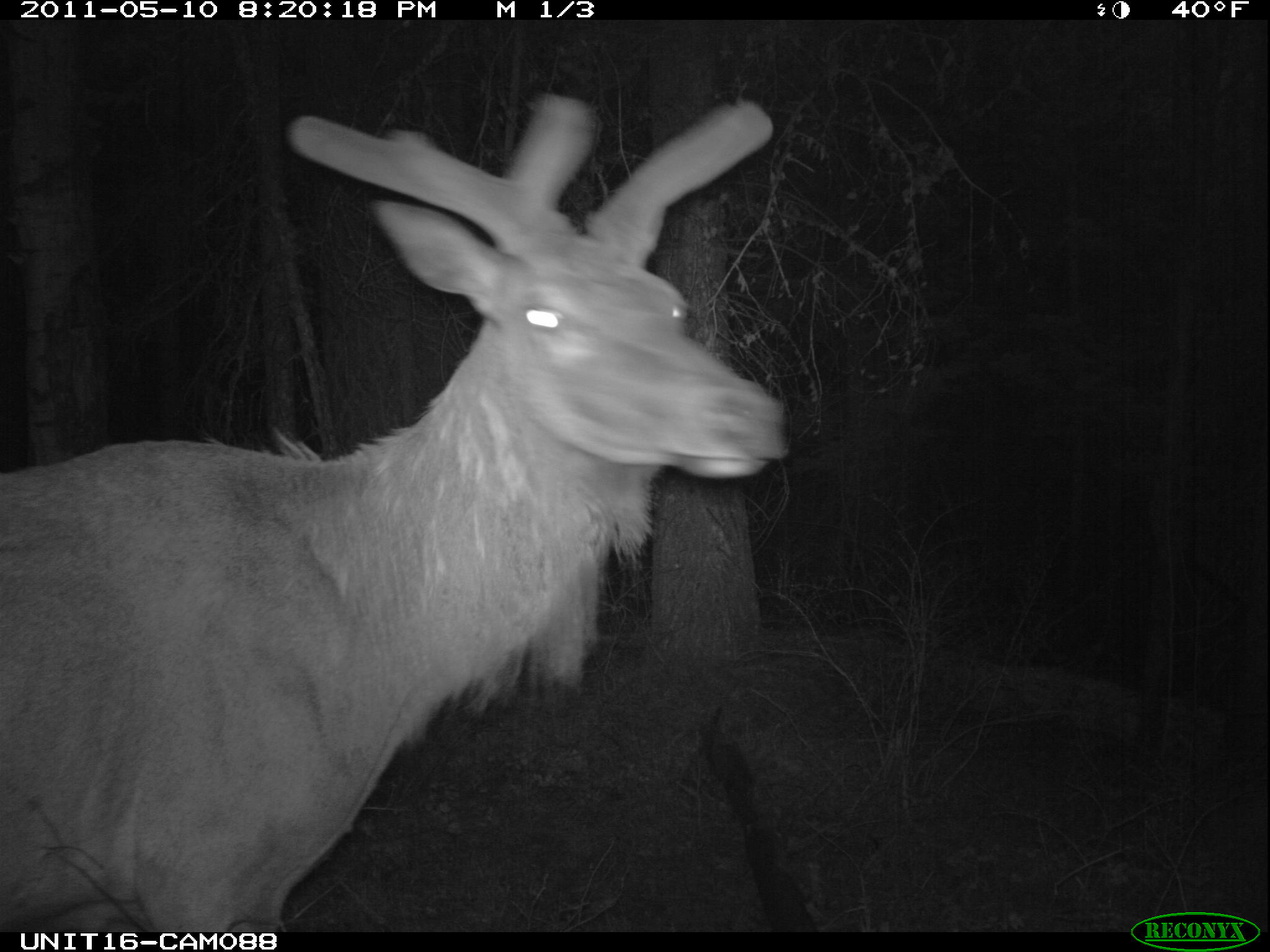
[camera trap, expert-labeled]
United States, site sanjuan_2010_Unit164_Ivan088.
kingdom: Animalia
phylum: Chordata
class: Mammalia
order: Artiodactyla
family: Cervidae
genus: Cervus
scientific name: Cervus elaphus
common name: red deer